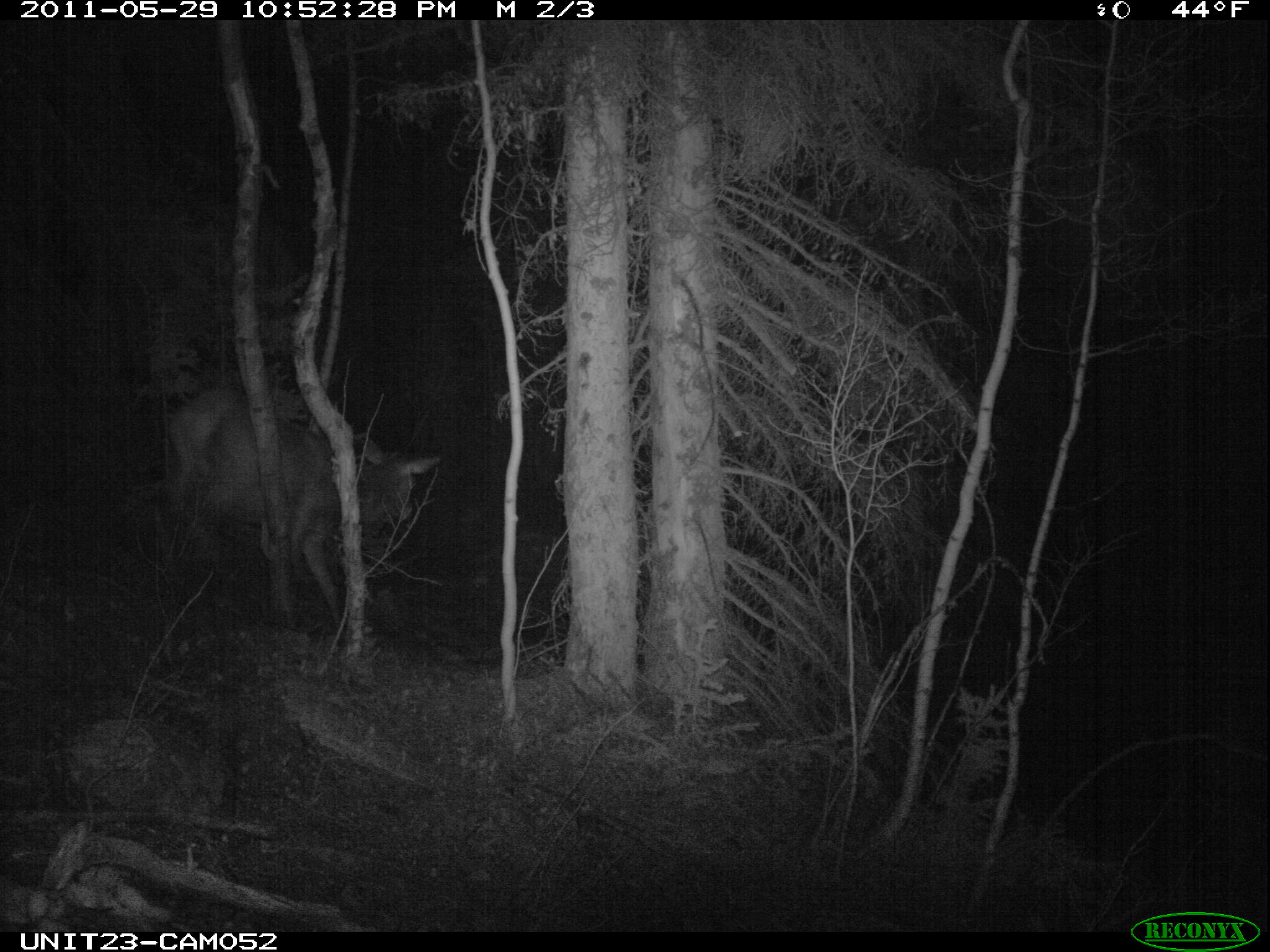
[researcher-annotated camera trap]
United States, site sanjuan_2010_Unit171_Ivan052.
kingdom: Animalia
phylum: Chordata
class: Mammalia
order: Artiodactyla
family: Cervidae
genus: Cervus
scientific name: Cervus elaphus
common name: red deer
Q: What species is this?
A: Cervus elaphus (red deer).